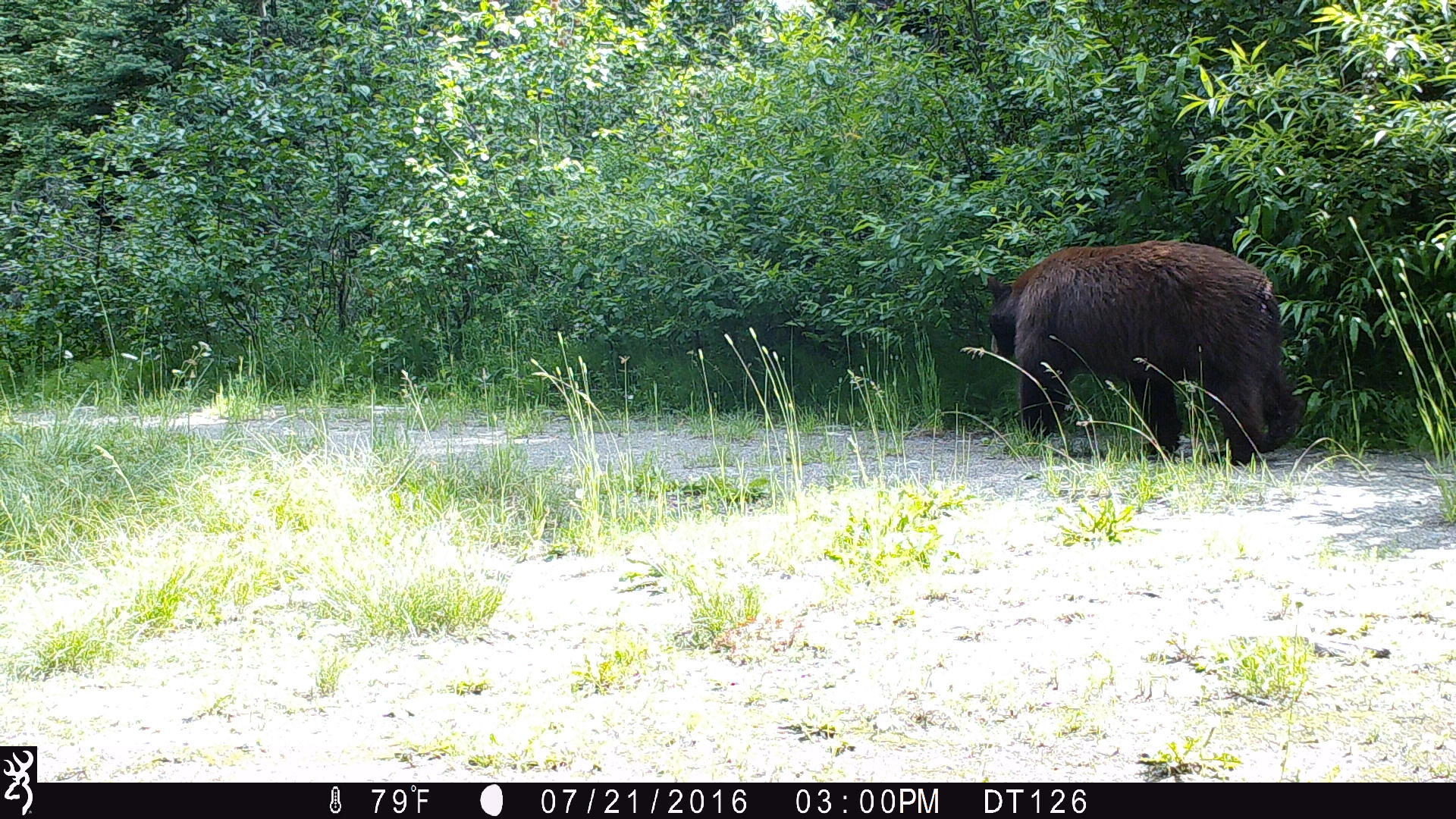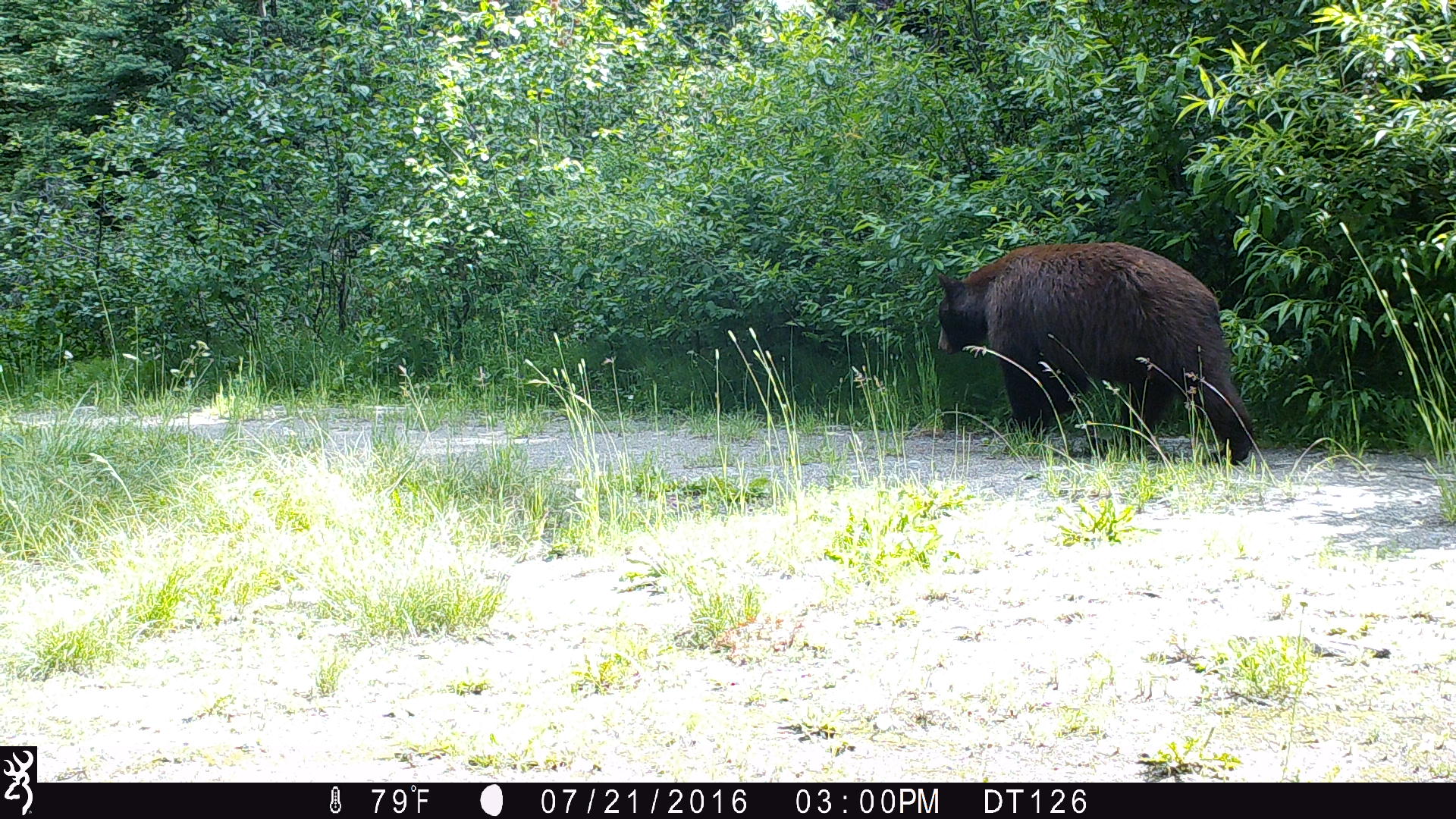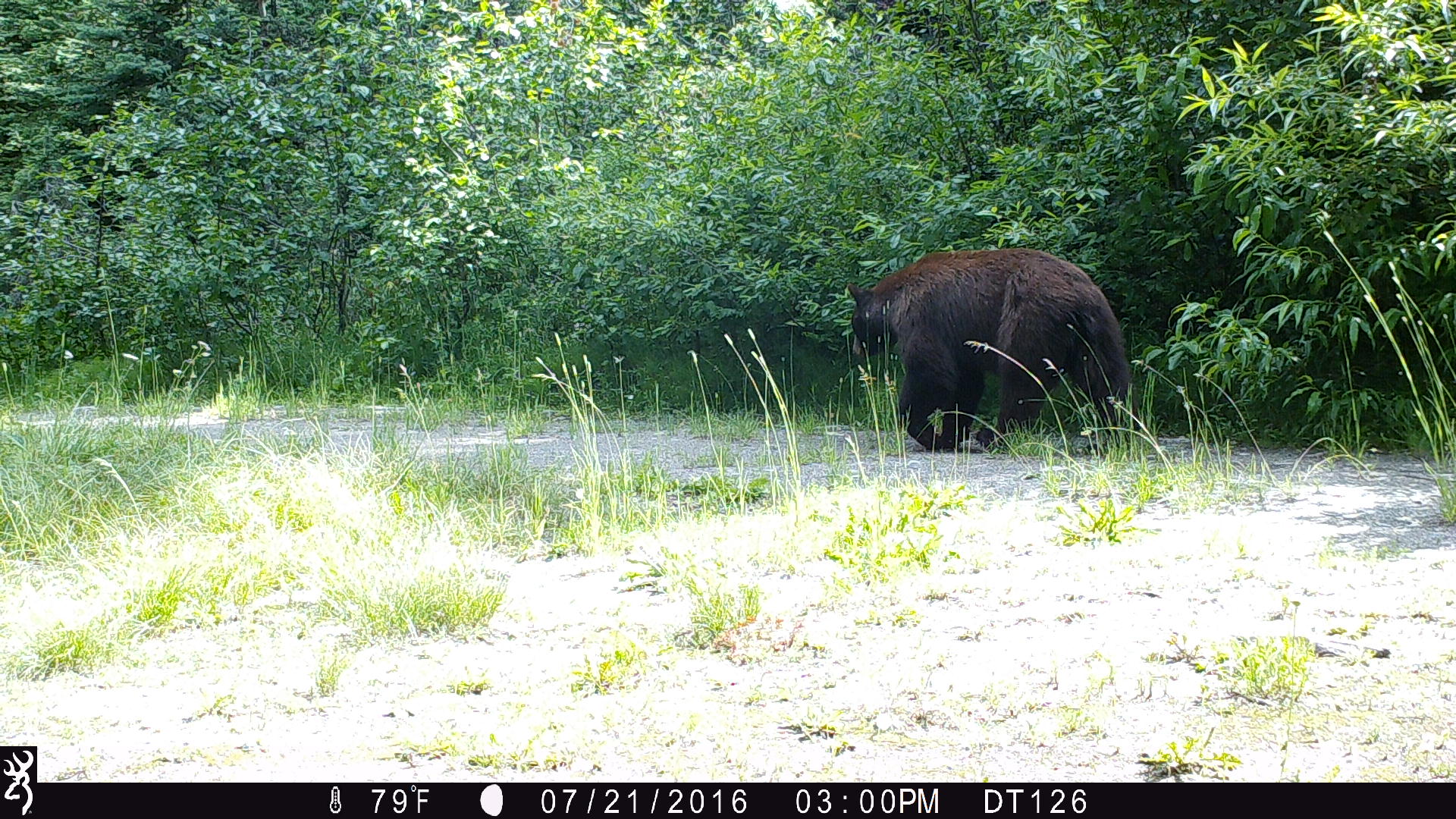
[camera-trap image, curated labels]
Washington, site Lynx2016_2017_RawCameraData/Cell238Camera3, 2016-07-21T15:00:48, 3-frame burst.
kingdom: Animalia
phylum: Chordata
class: Mammalia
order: Carnivora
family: Ursidae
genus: Ursus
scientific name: Ursus americanus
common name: american black bear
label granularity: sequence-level